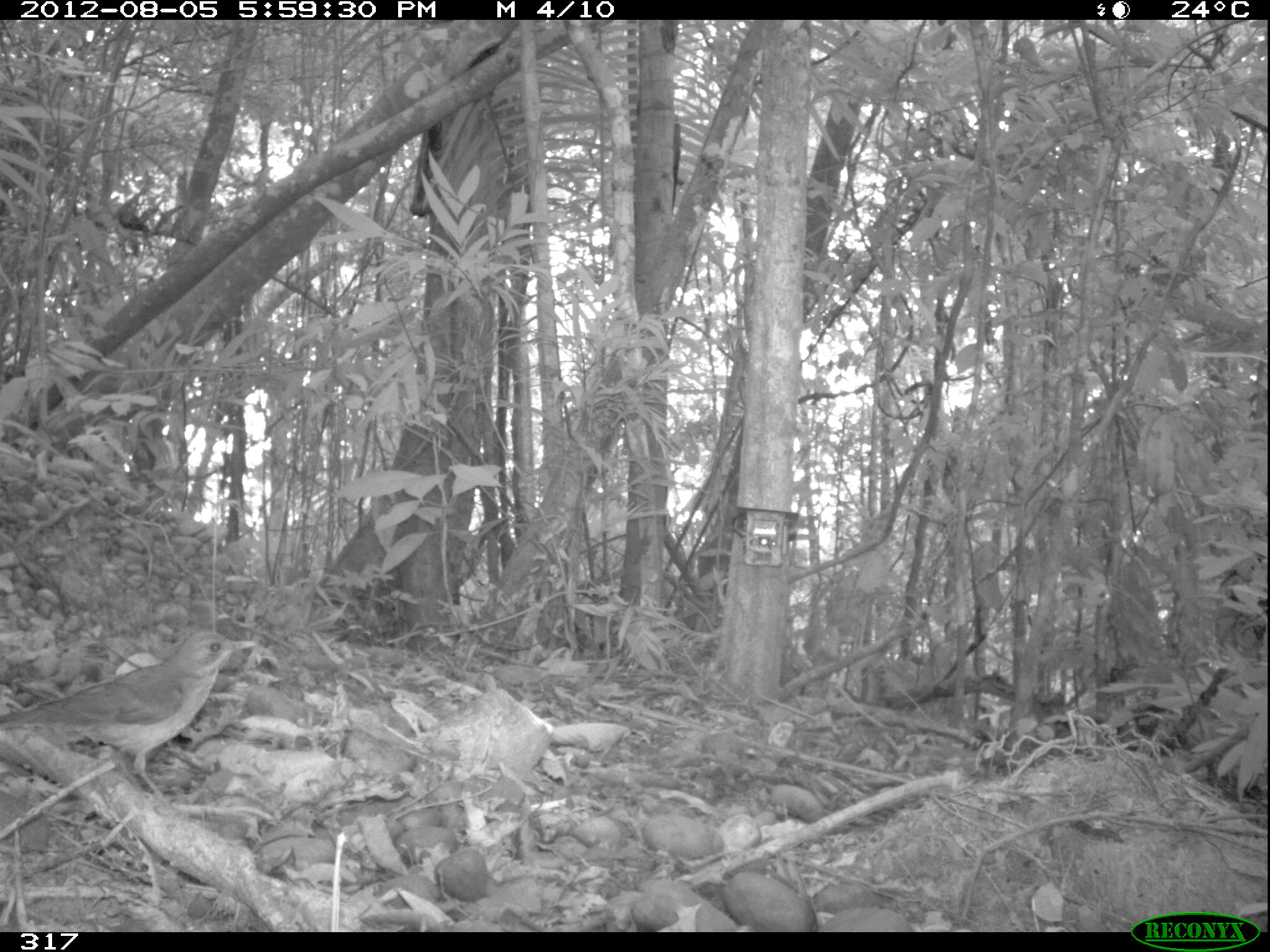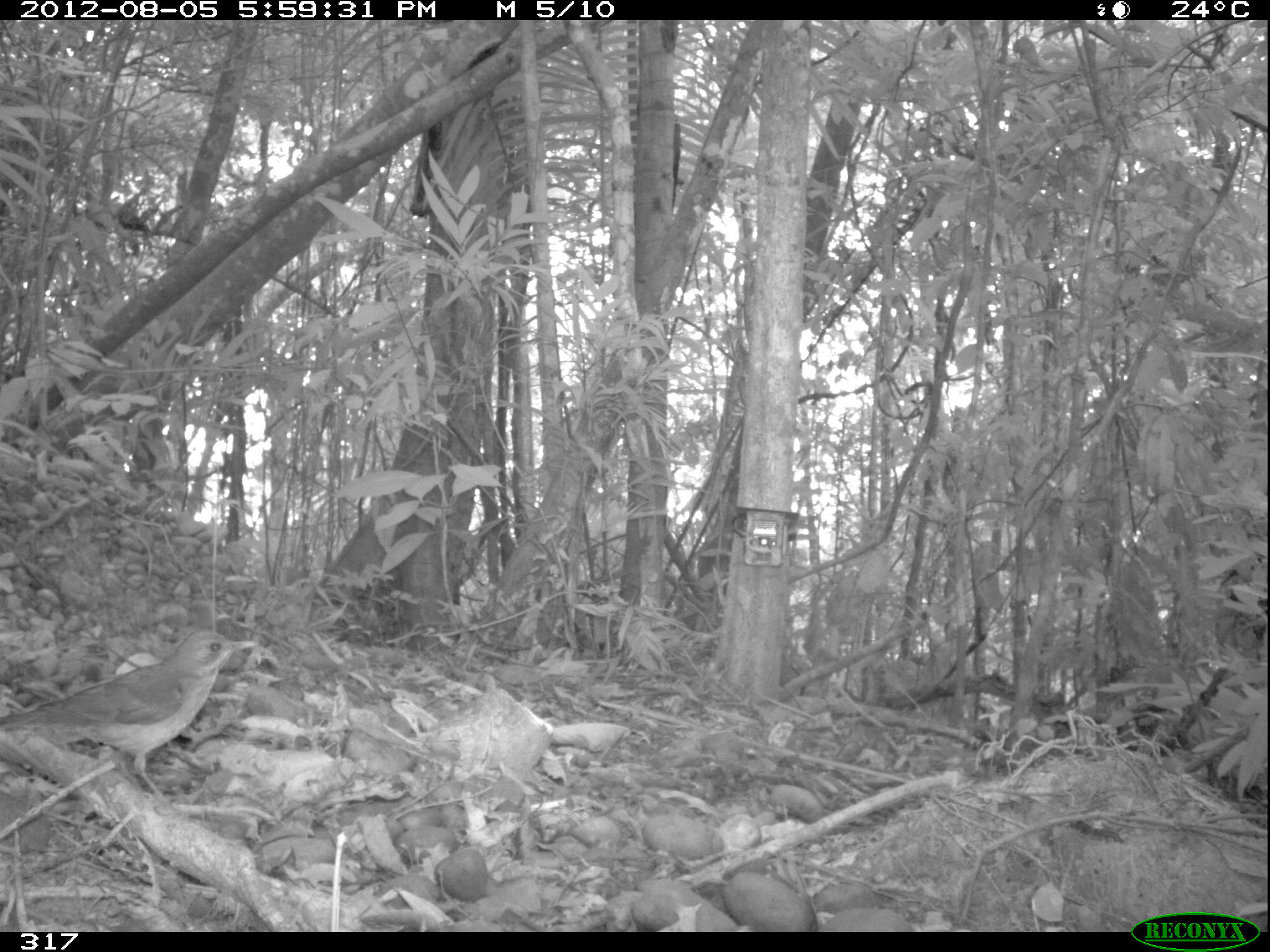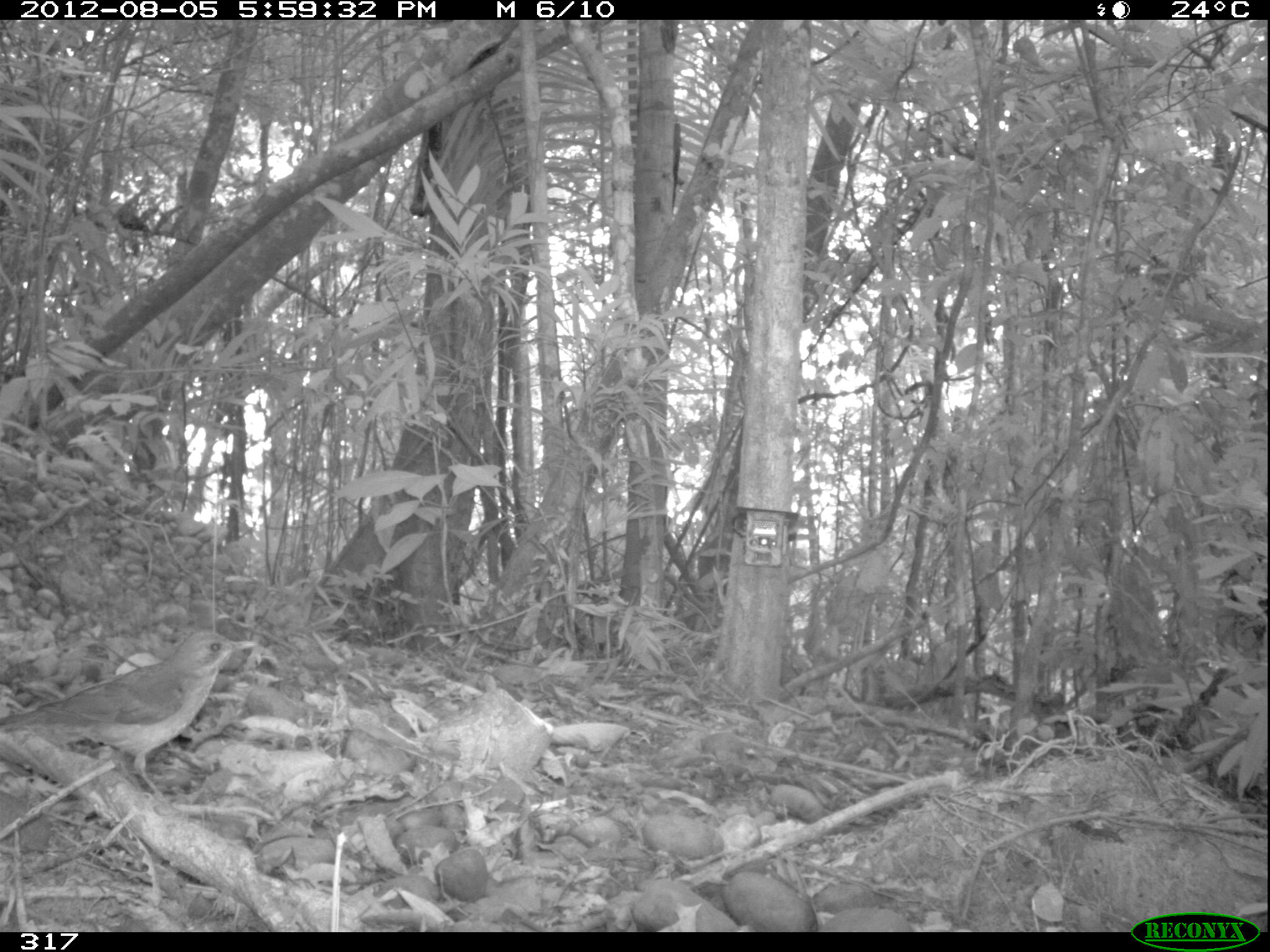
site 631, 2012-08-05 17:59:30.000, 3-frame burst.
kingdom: Animalia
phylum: Chordata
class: Aves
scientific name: Aves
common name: bird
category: unknown bird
Unknown bird (bird) (Aves).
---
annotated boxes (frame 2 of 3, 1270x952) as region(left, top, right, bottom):
unknown bird: region(0, 628, 259, 804)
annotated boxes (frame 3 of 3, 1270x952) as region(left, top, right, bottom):
unknown bird: region(0, 629, 258, 805)